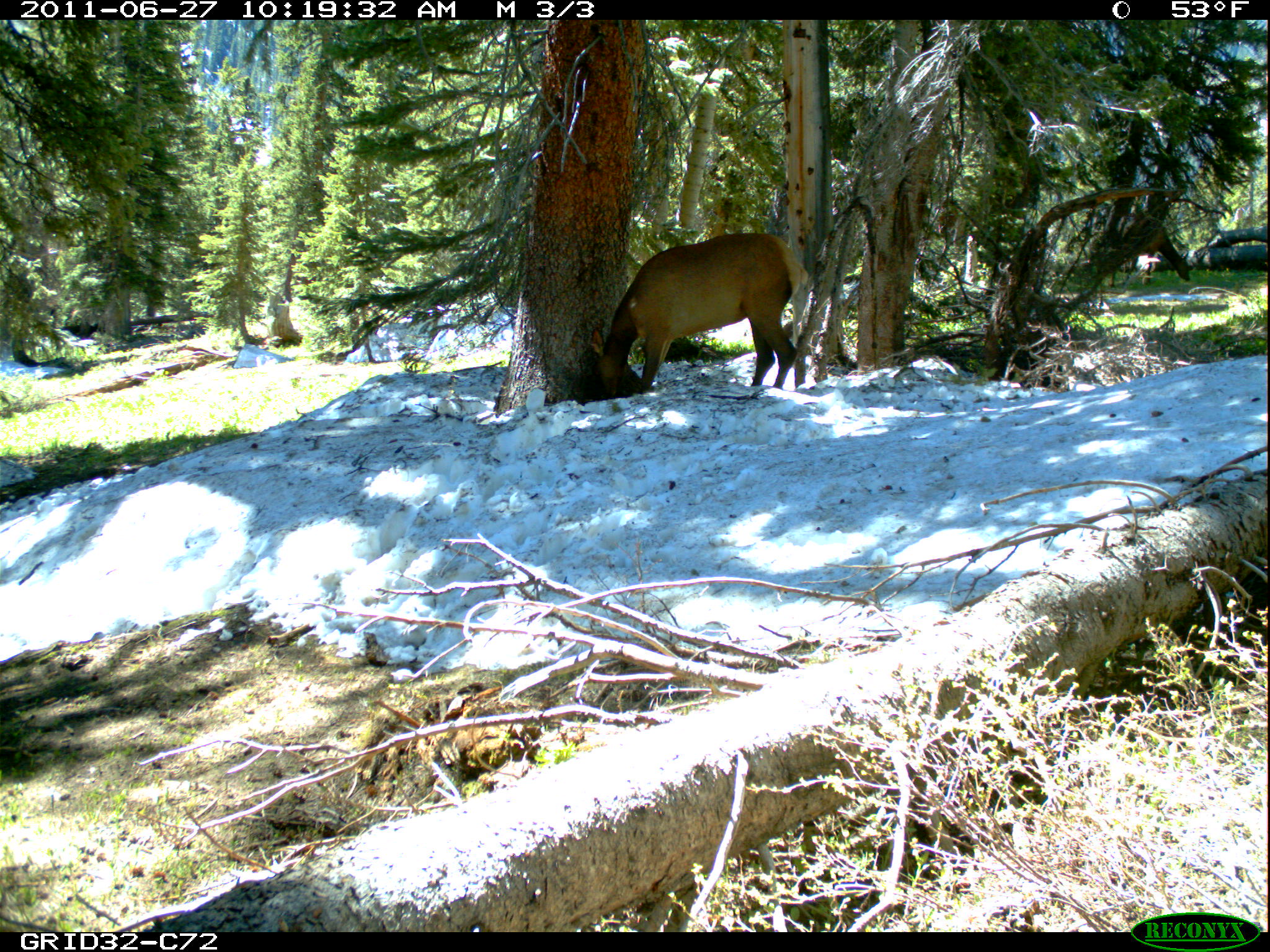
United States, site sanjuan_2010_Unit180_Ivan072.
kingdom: Animalia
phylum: Chordata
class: Mammalia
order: Artiodactyla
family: Cervidae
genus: Cervus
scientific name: Cervus elaphus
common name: red deer